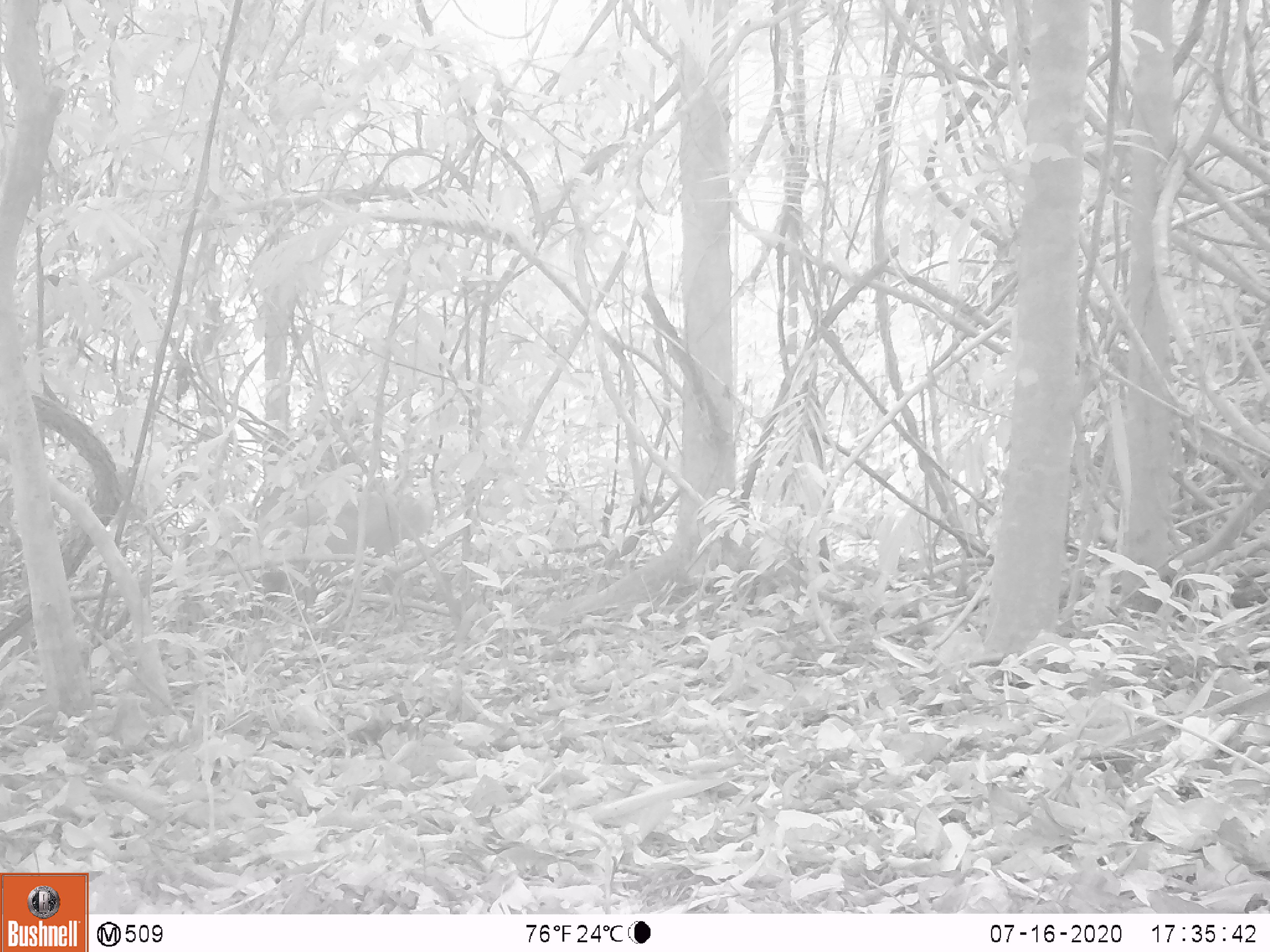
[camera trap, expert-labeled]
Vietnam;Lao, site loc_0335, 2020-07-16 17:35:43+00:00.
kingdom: Animalia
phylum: Chordata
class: Mammalia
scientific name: Mammalia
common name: mammal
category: unidentified mammal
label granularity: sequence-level